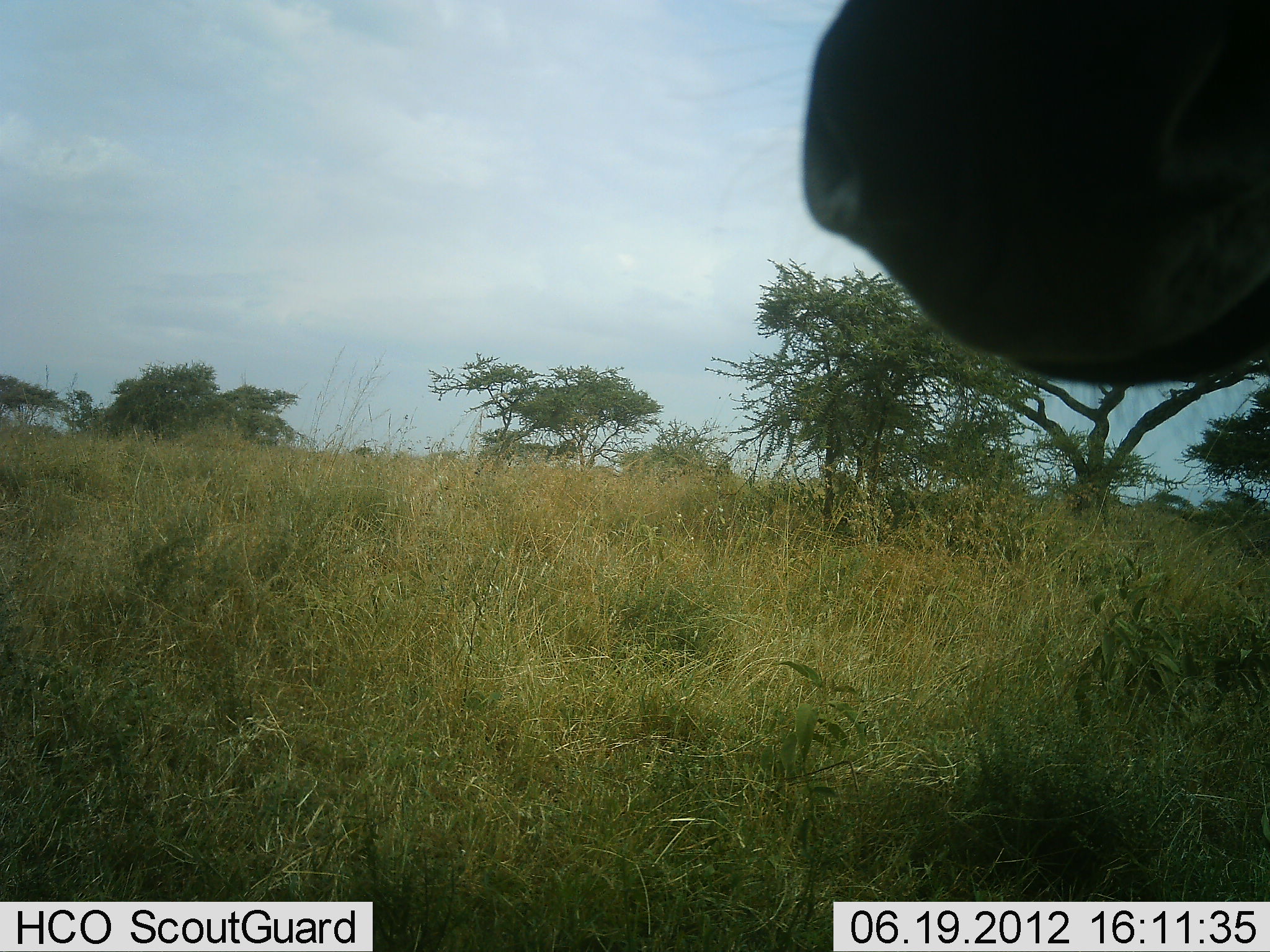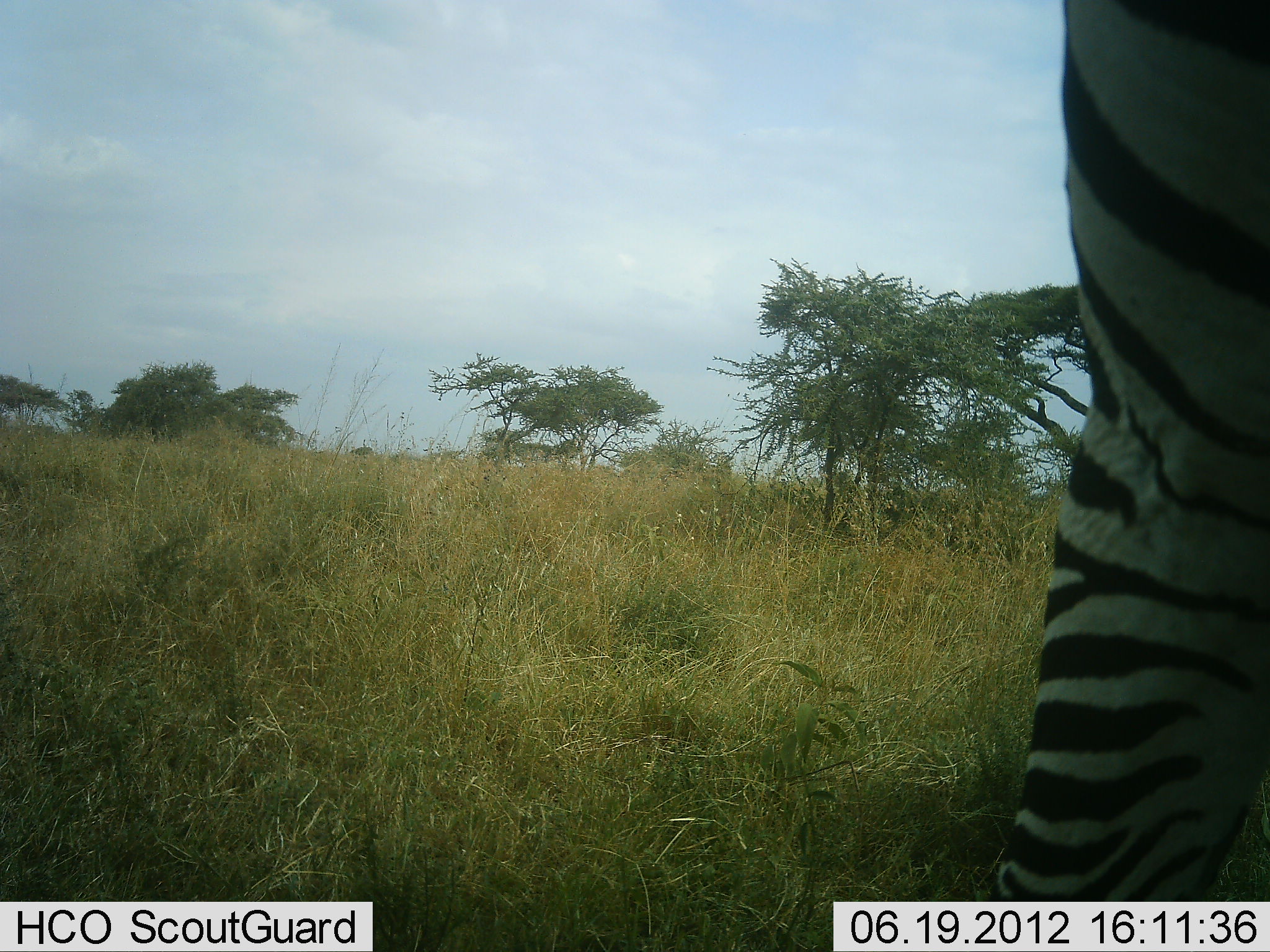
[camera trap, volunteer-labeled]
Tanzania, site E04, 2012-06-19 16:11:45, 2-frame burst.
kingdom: Animalia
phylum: Chordata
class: Mammalia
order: Perissodactyla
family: Equidae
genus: Equus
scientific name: Equus quagga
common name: plains zebra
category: zebra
Zebra (plains zebra) (Equus quagga), count 1. Behavior (volunteer vote fractions): standing 60%, resting 0%, moving 30%, interacting 0%. Young present (vote fraction): 0%. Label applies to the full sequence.